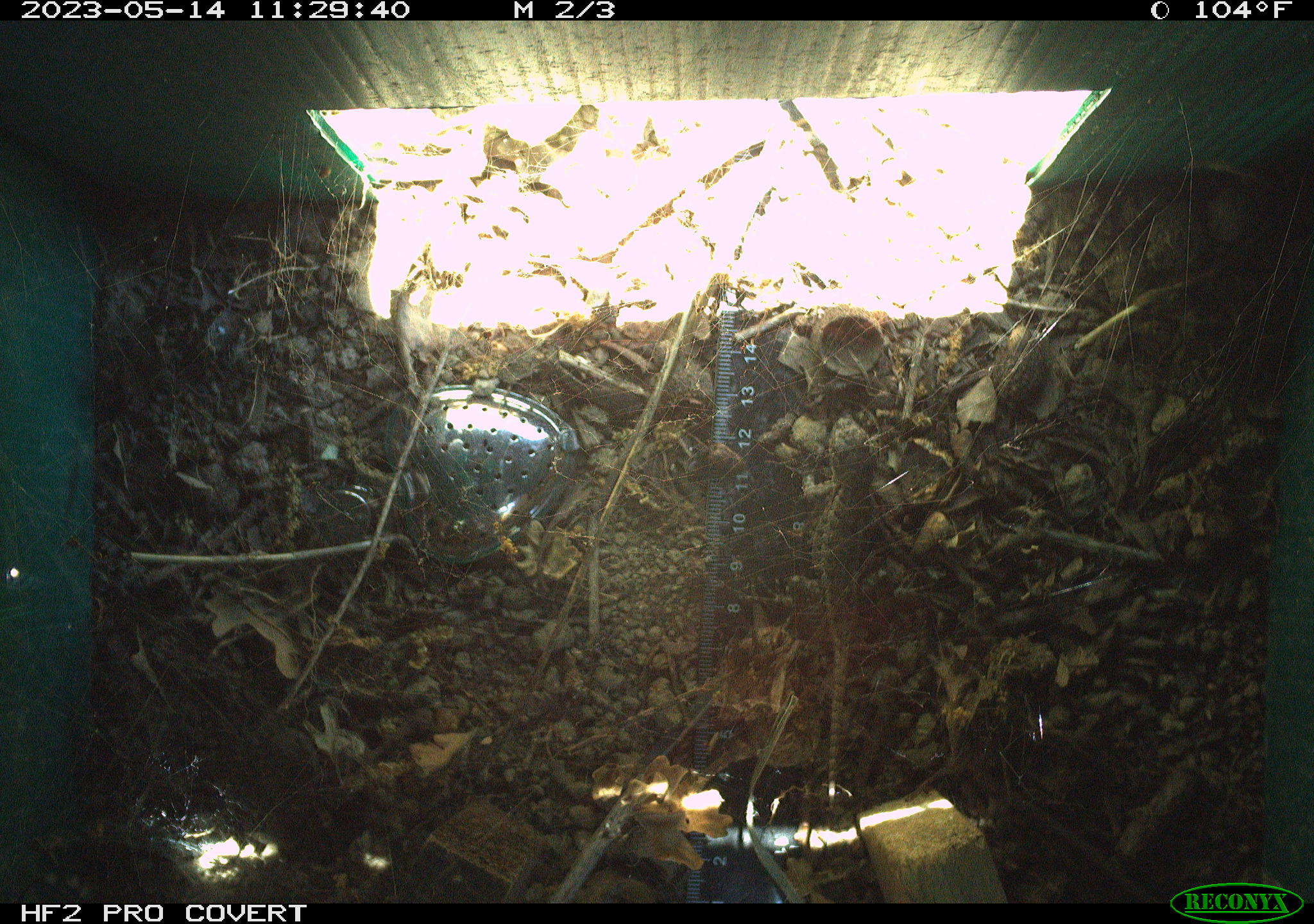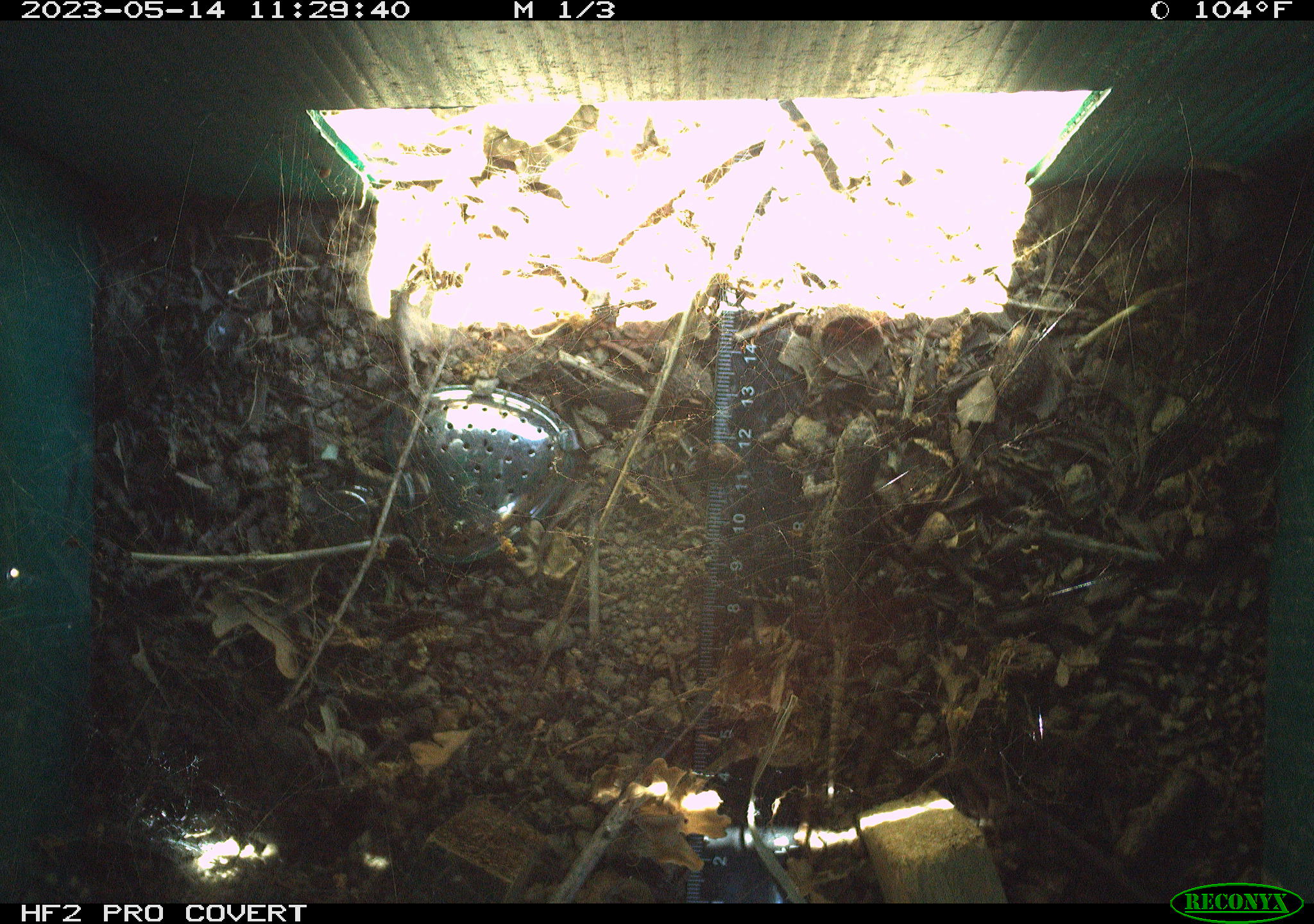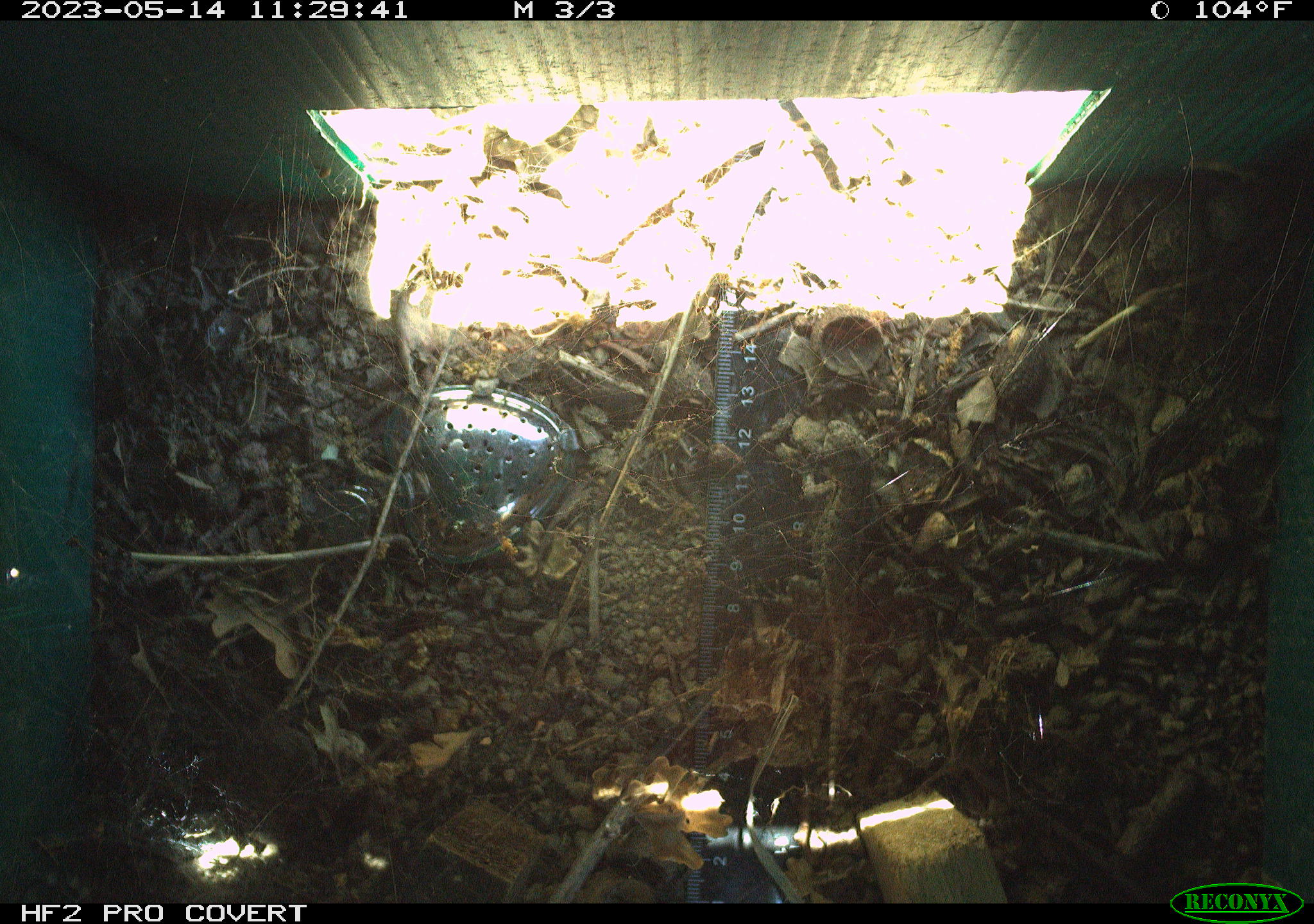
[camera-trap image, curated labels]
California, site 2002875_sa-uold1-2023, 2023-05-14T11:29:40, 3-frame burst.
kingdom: Animalia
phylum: Chordata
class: Reptilia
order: Squamata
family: Phrynosomatidae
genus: Sceloporus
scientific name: Sceloporus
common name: spiny lizards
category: sceloporus species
Sceloporus species (spiny lizards) (Sceloporus).